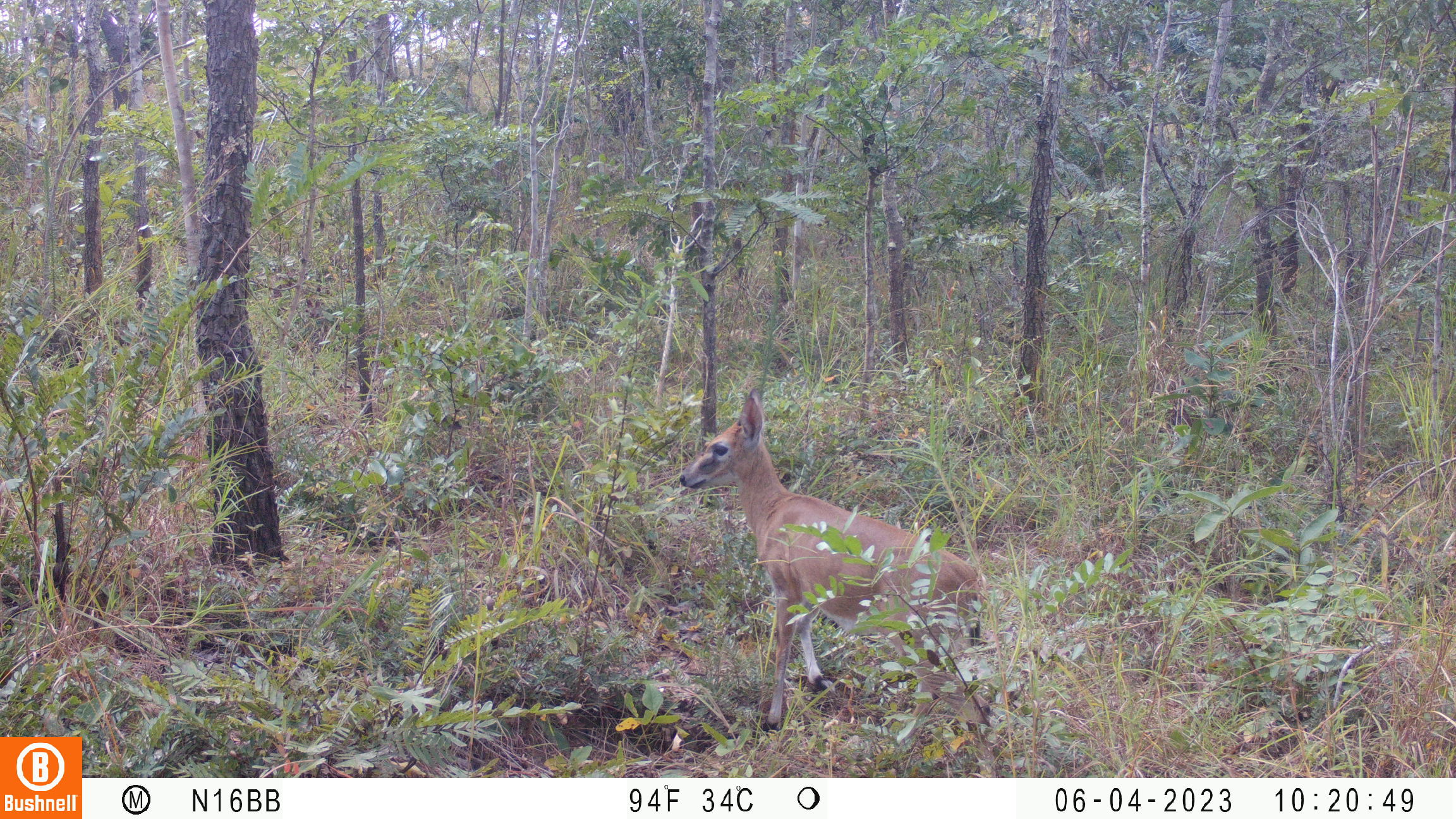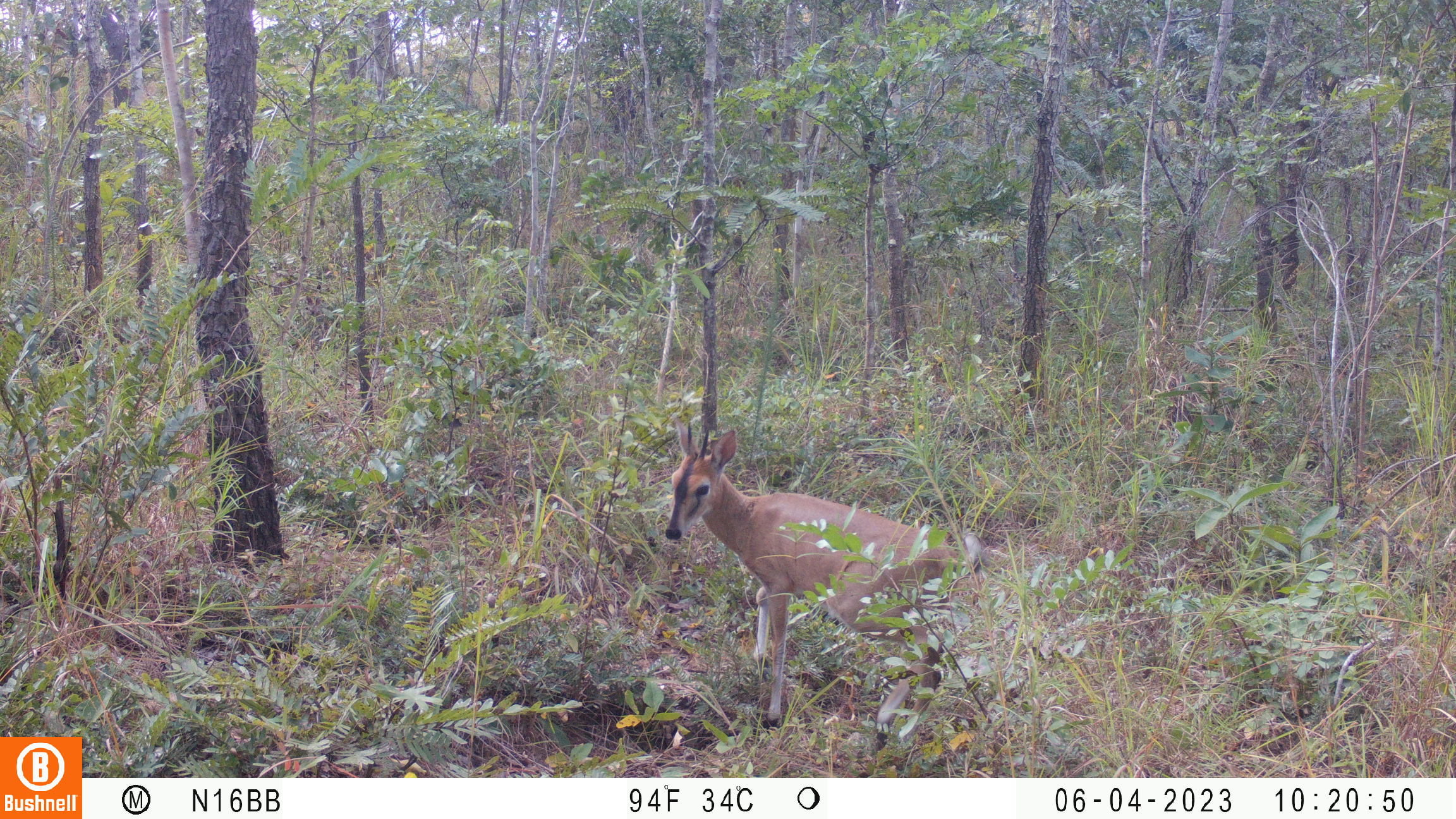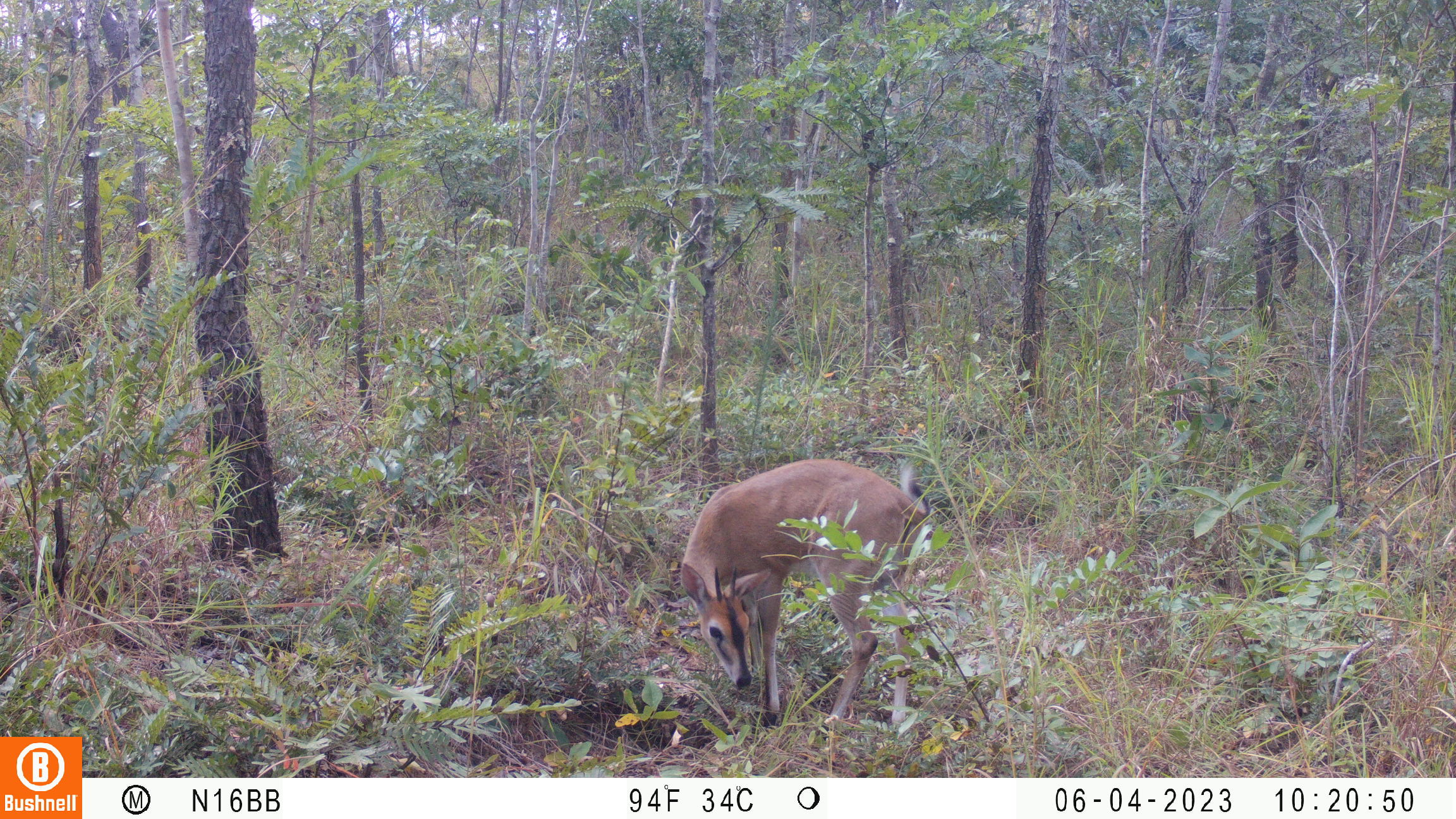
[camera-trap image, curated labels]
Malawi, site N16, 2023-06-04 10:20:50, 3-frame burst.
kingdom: Animalia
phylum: Chordata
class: Mammalia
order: Artiodactyla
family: Bovidae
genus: Sylvicapra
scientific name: Sylvicapra grimmia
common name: common duiker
Common duiker (Sylvicapra grimmia), count 1.